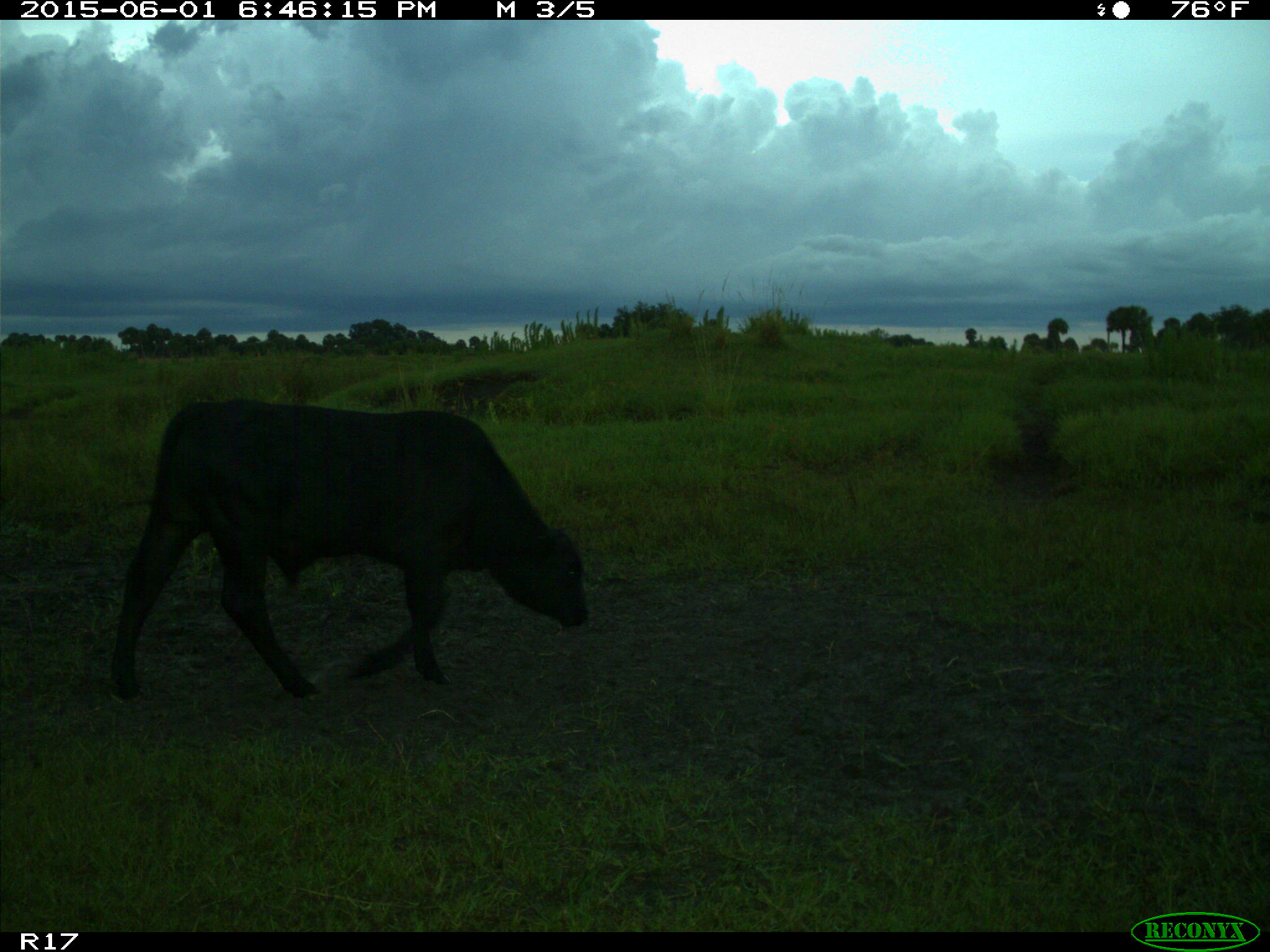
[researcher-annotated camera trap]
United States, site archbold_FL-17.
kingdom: Animalia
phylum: Chordata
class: Mammalia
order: Artiodactyla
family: Bovidae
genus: Bos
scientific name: Bos taurus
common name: domestic cow